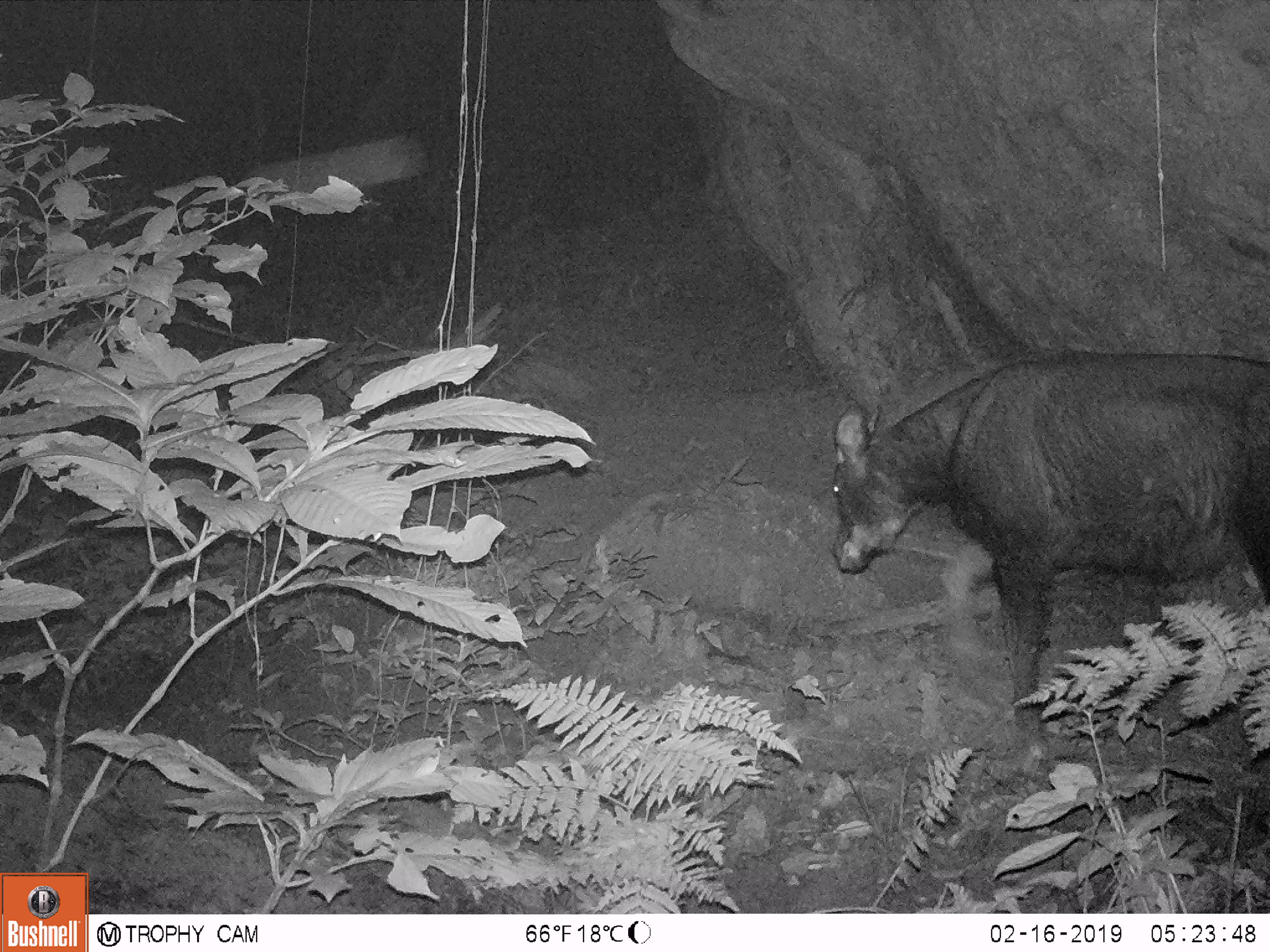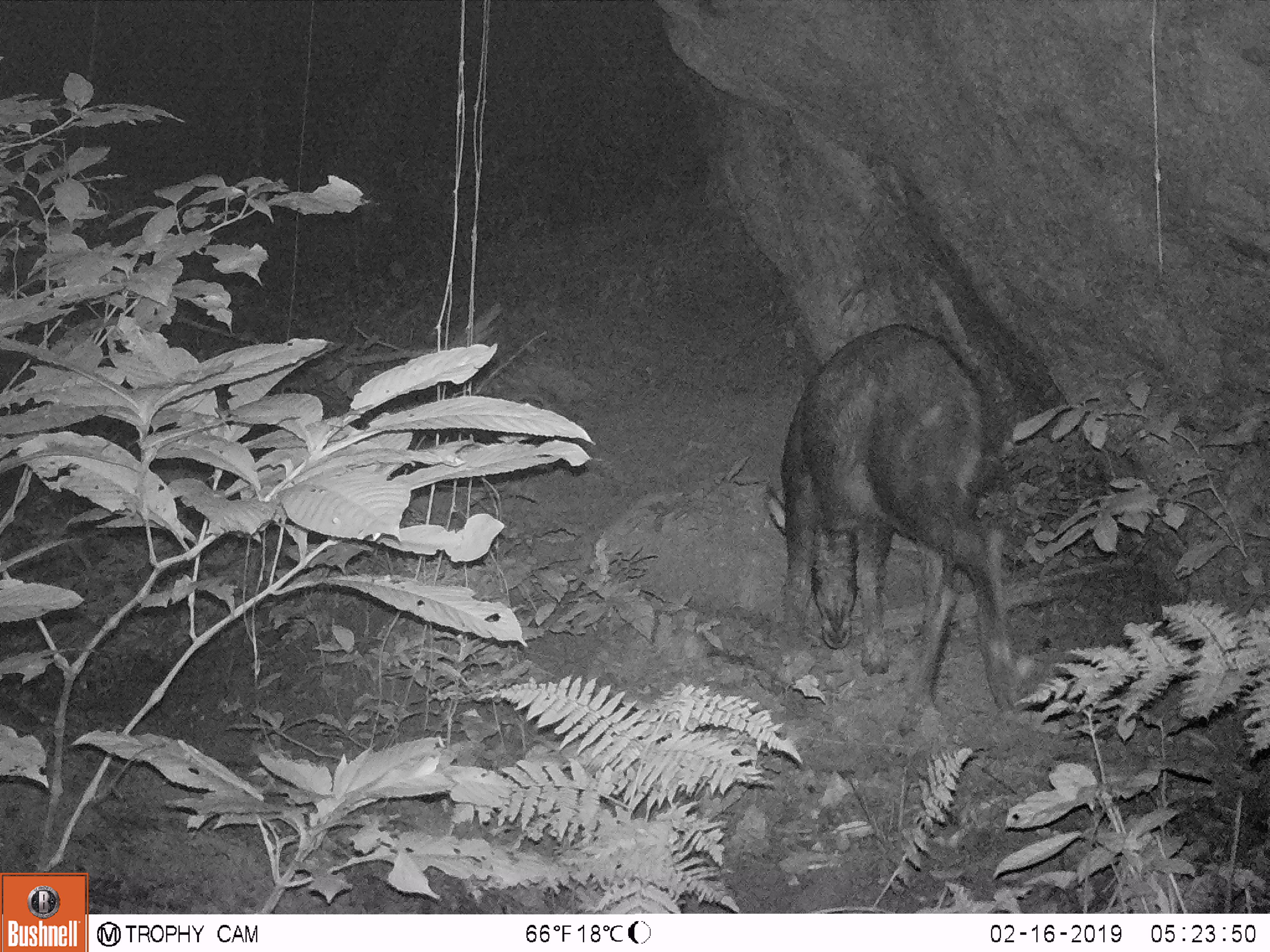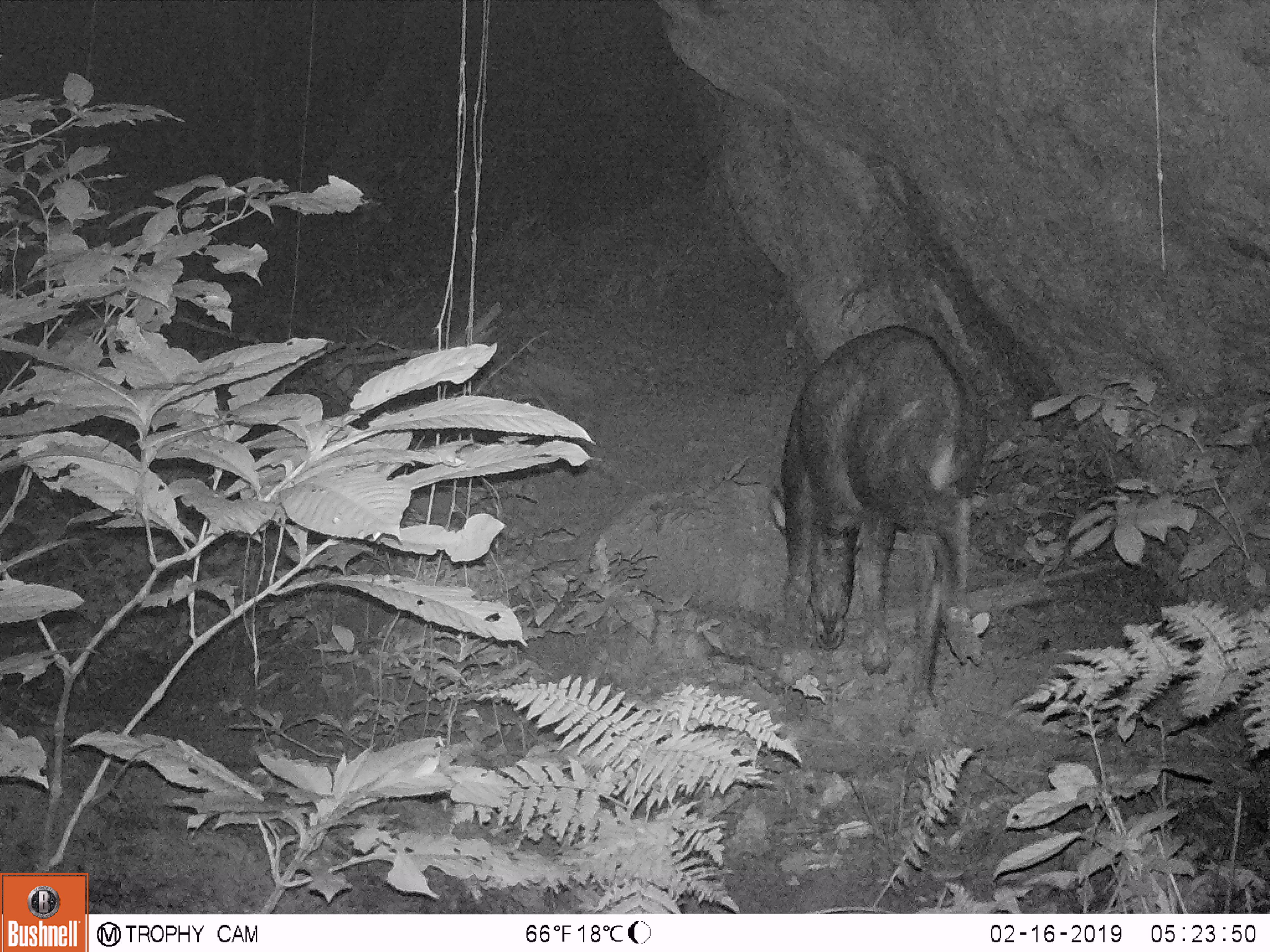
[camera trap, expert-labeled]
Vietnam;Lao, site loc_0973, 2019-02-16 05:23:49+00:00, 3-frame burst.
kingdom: Animalia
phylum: Chordata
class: Mammalia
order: Artiodactyla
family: Bovidae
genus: Capricornis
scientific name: Capricornis sumatraensis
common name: chinese serow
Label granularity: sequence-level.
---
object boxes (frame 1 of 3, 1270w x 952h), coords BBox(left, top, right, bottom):
chinese serow: BBox(830, 349, 1270, 733)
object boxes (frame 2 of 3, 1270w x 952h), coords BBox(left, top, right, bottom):
chinese serow: BBox(762, 319, 1022, 740)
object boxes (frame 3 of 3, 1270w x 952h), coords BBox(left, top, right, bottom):
chinese serow: BBox(763, 323, 987, 704)